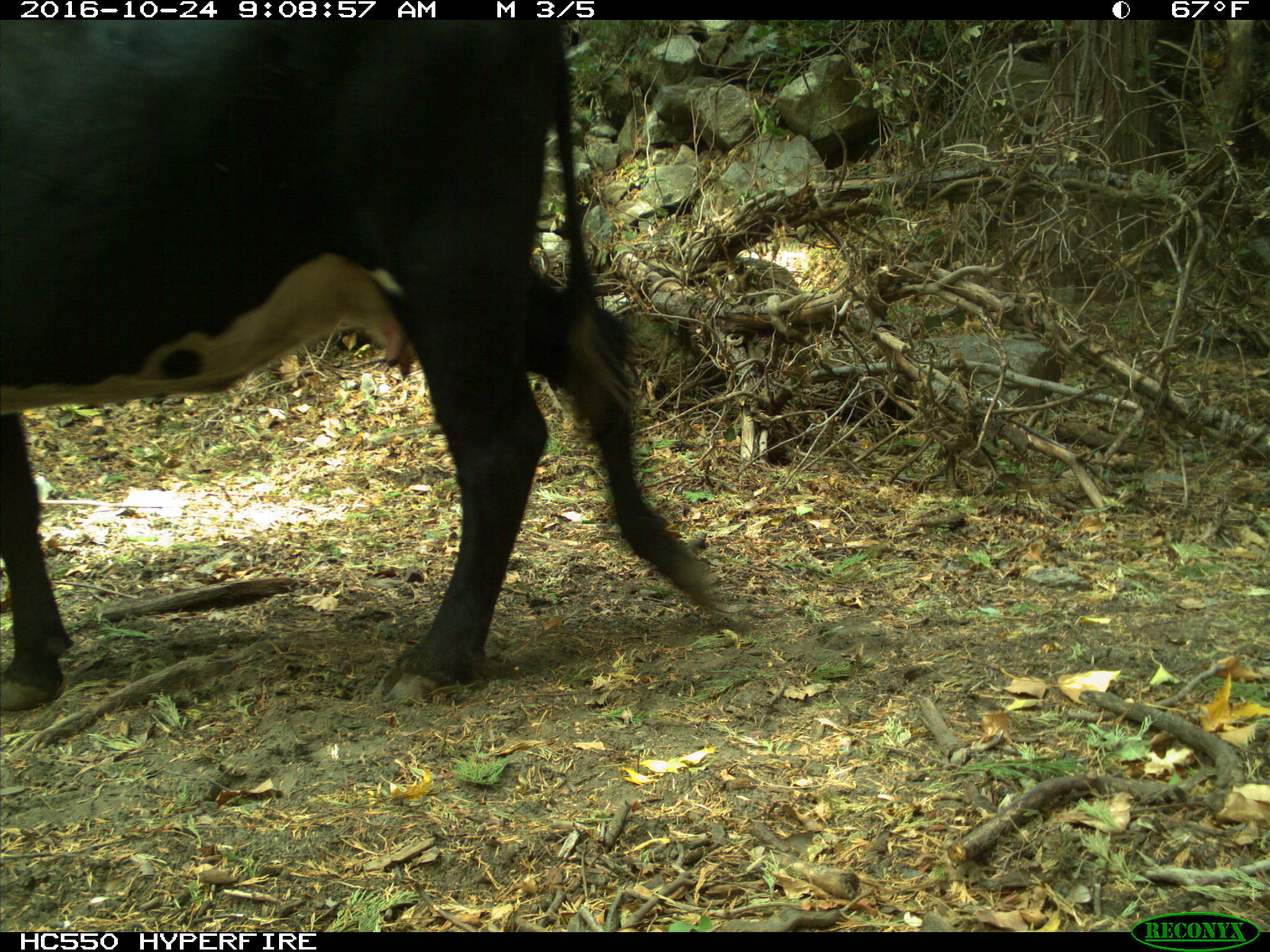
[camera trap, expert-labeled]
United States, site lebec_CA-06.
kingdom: Animalia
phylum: Chordata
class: Mammalia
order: Artiodactyla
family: Bovidae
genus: Bos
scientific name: Bos taurus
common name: domestic cow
Bos taurus (domestic cow).